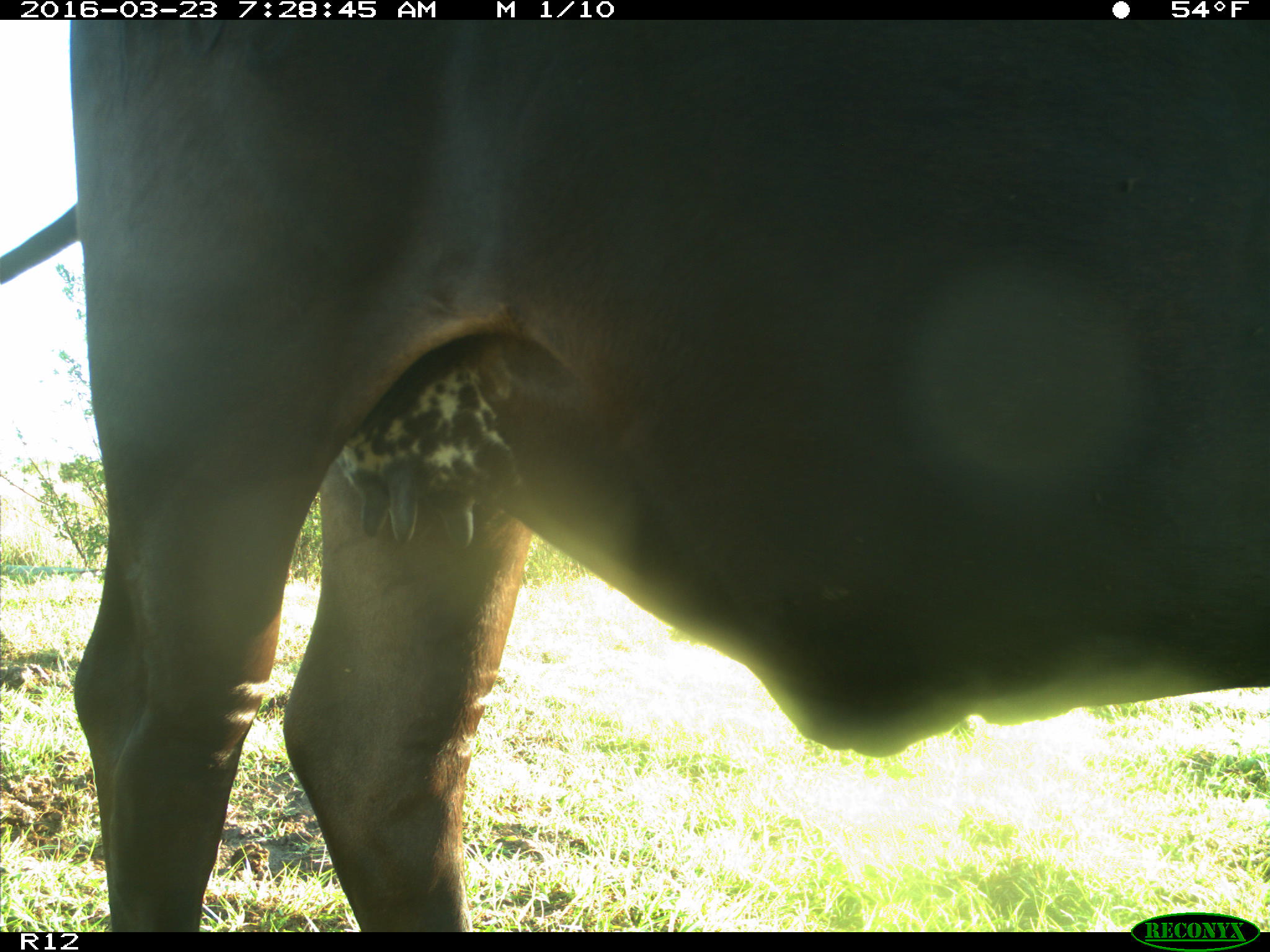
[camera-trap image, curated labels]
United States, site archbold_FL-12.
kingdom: Animalia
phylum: Chordata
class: Mammalia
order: Artiodactyla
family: Bovidae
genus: Bos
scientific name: Bos taurus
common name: domestic cow